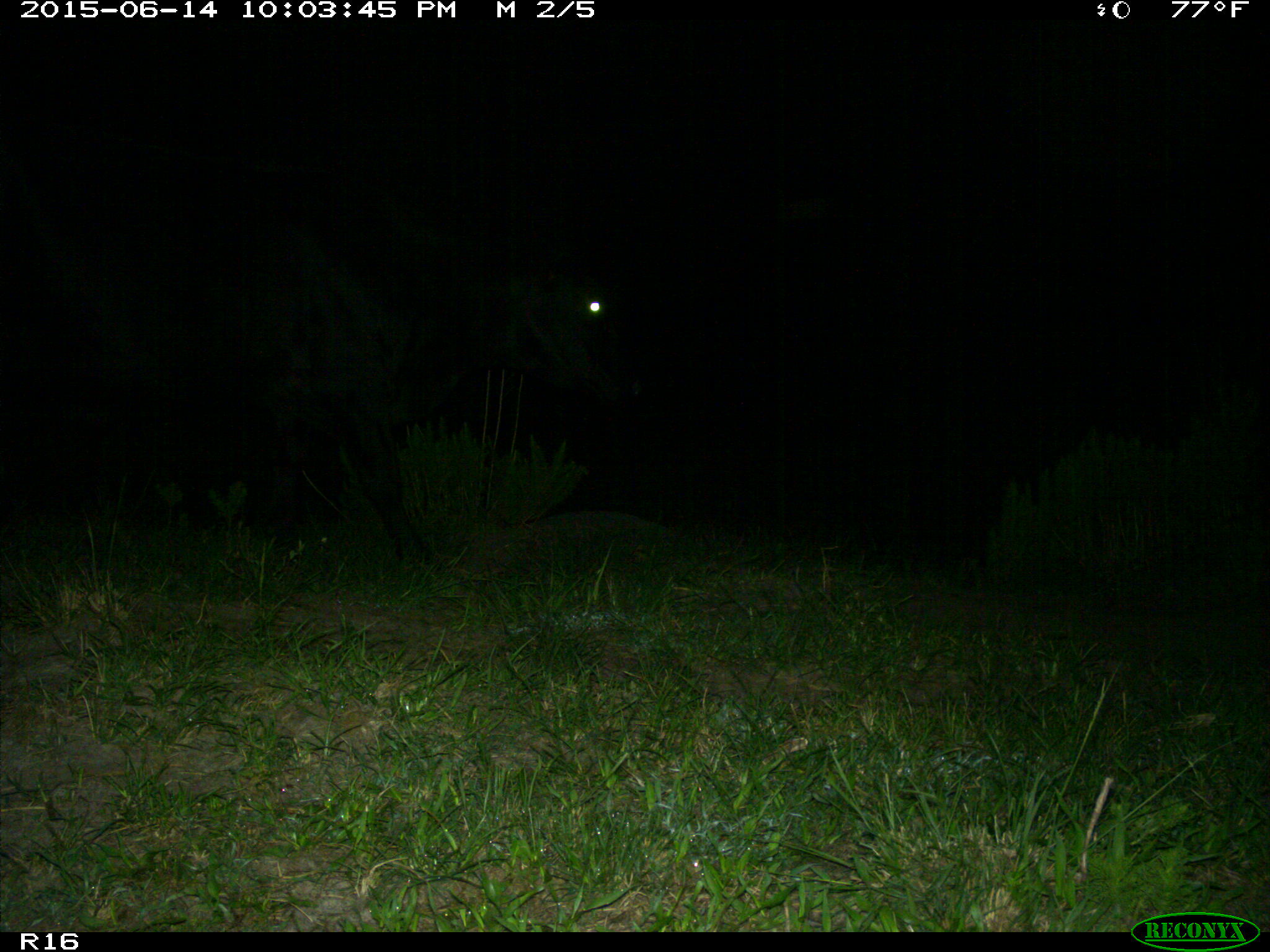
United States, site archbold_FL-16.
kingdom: Animalia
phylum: Chordata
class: Mammalia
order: Artiodactyla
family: Bovidae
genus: Bos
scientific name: Bos taurus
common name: domestic cow